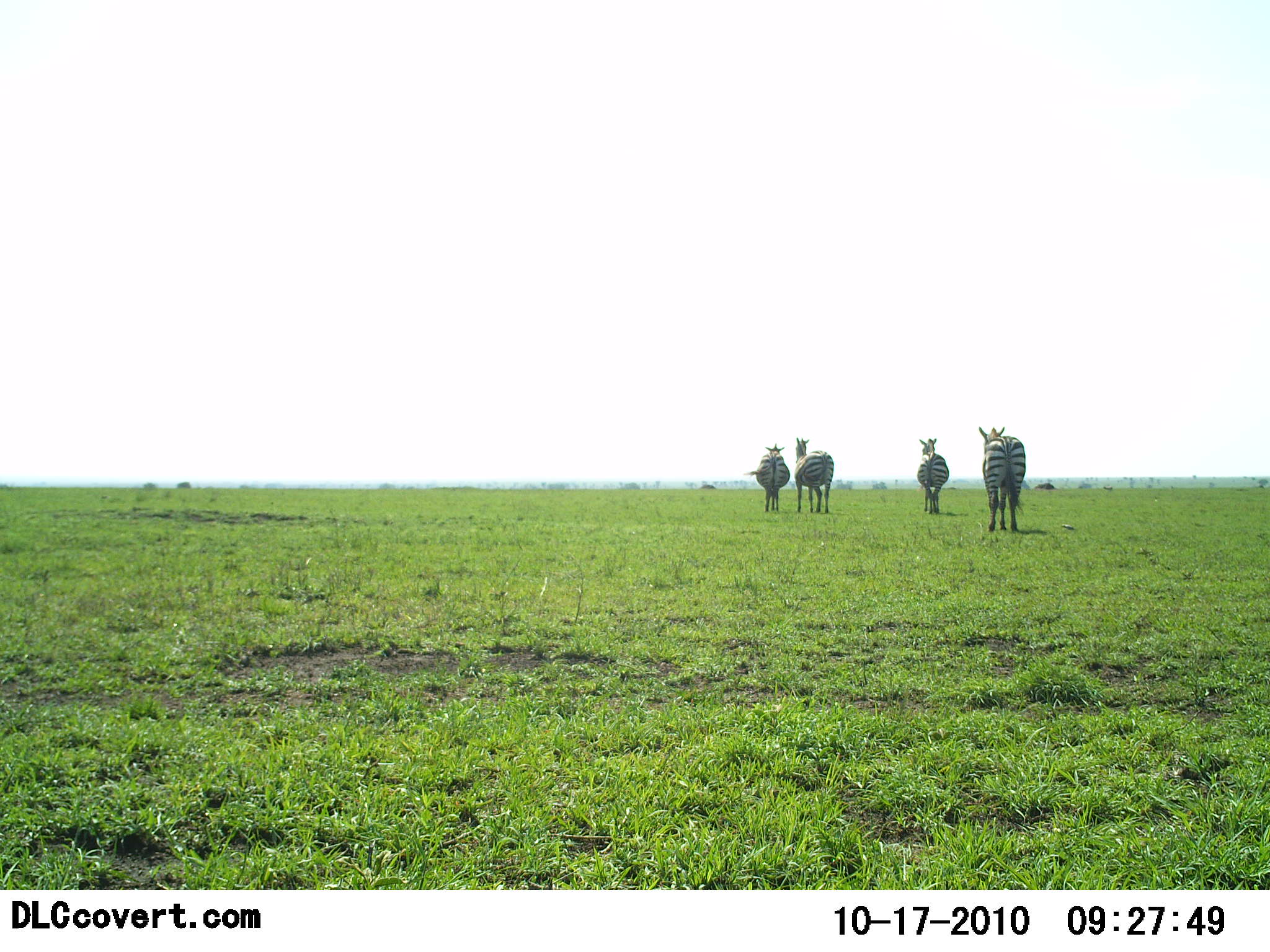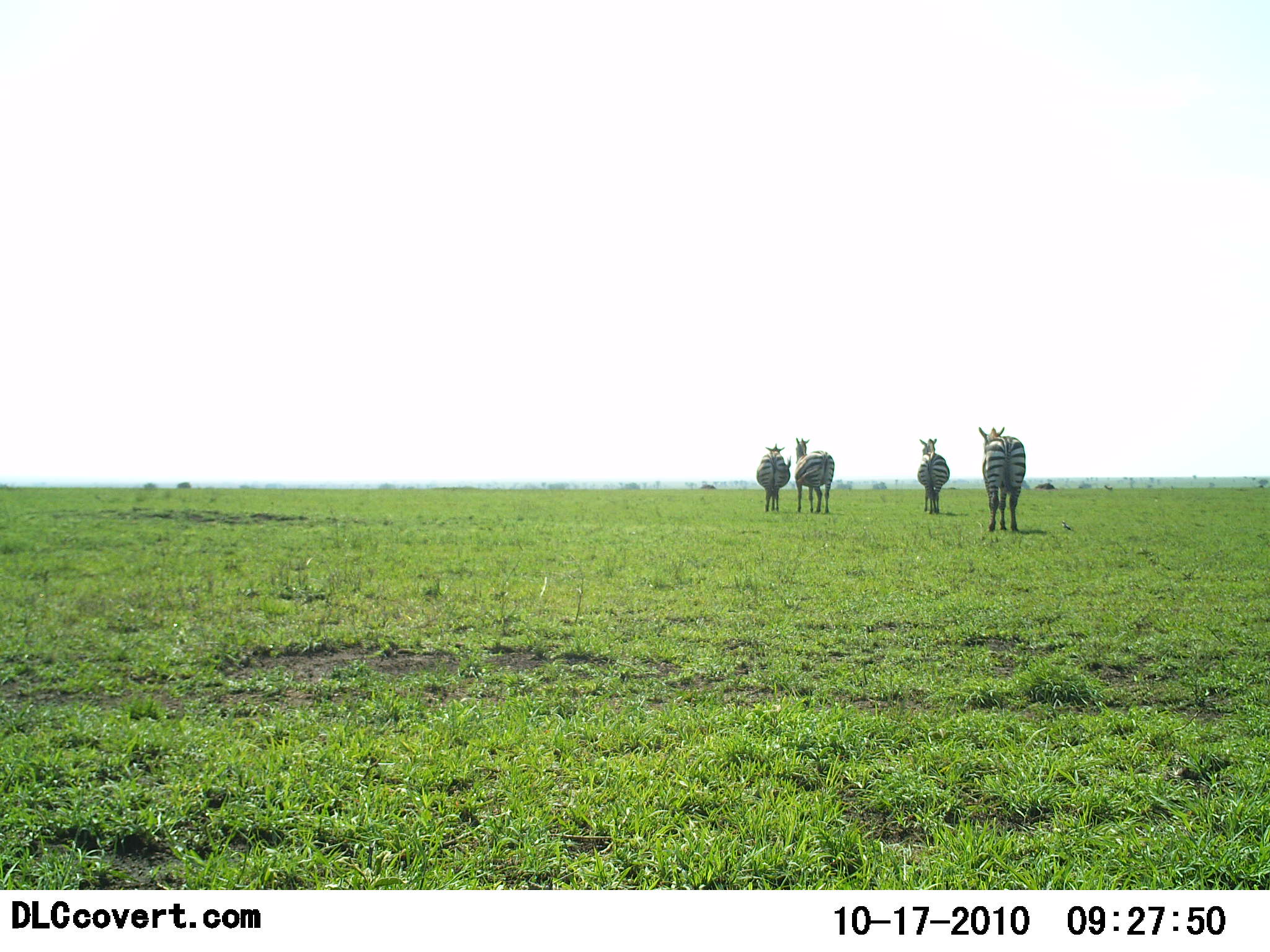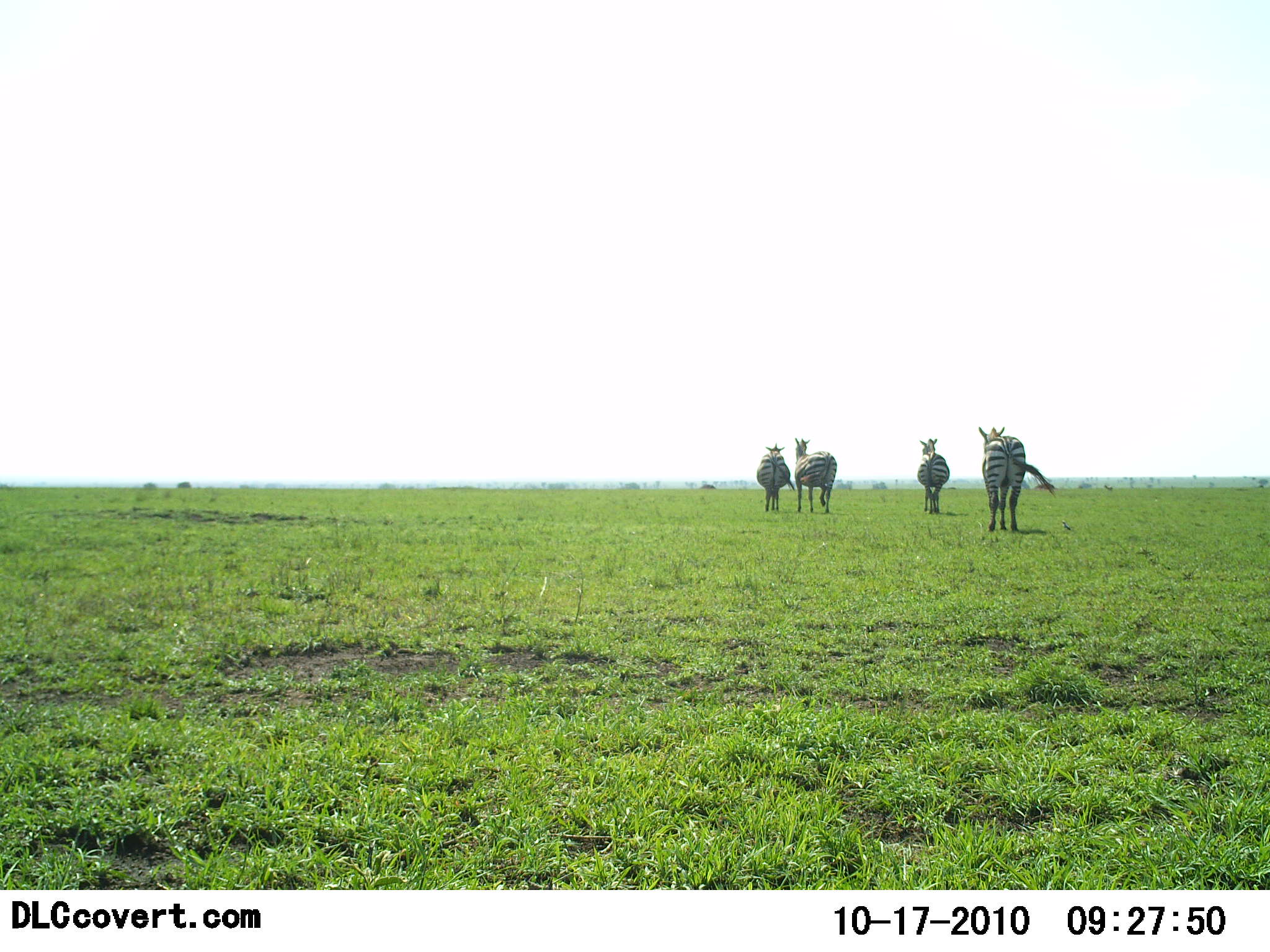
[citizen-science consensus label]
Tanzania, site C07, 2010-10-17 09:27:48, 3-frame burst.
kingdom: Animalia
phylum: Chordata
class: Mammalia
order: Perissodactyla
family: Equidae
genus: Equus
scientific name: Equus quagga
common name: plains zebra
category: zebra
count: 4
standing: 79%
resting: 0%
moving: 21%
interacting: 0%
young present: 0%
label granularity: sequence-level